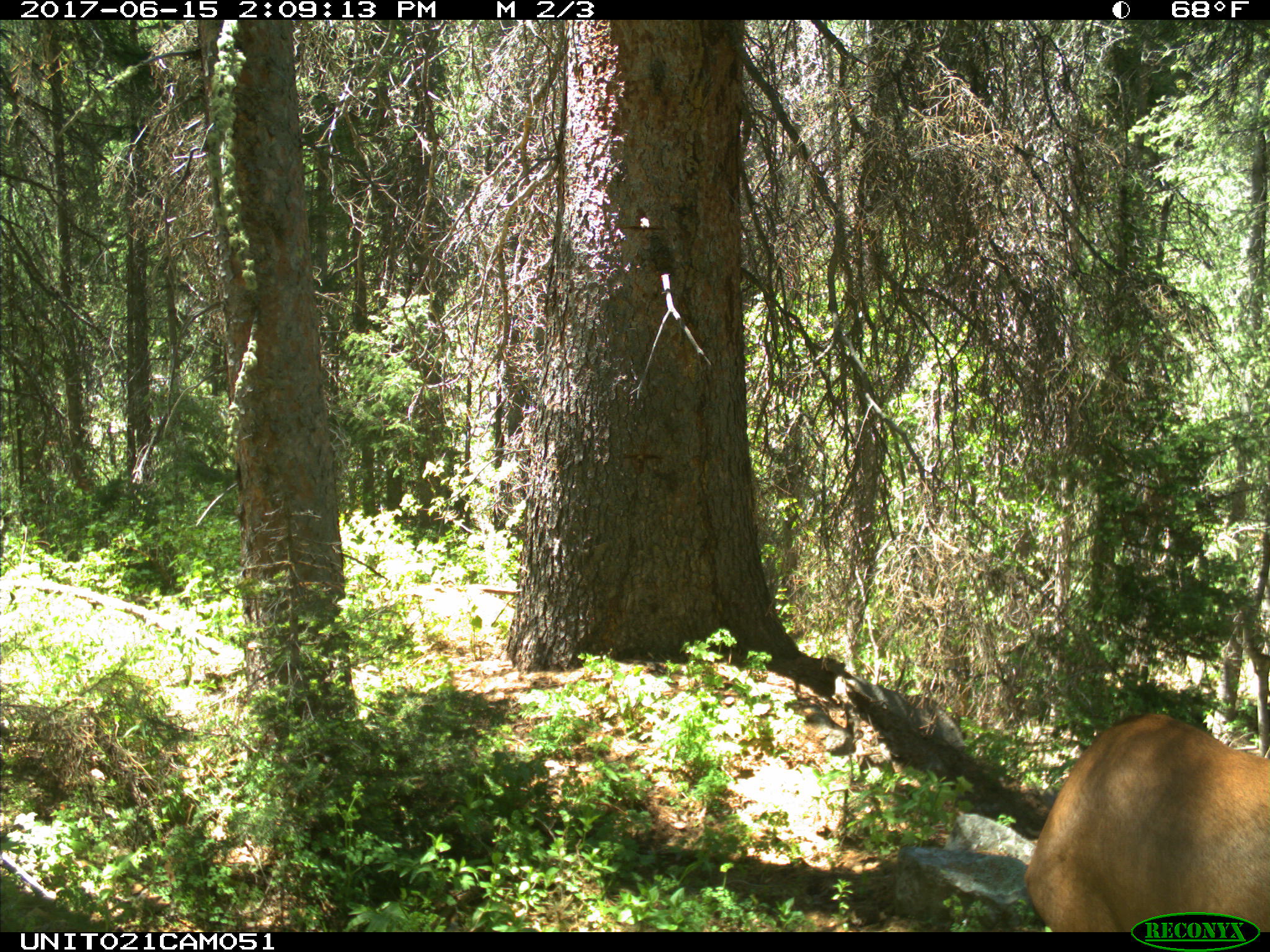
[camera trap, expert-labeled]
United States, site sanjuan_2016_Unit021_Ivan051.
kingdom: Animalia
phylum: Chordata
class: Mammalia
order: Artiodactyla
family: Cervidae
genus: Cervus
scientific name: Cervus elaphus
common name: red deer